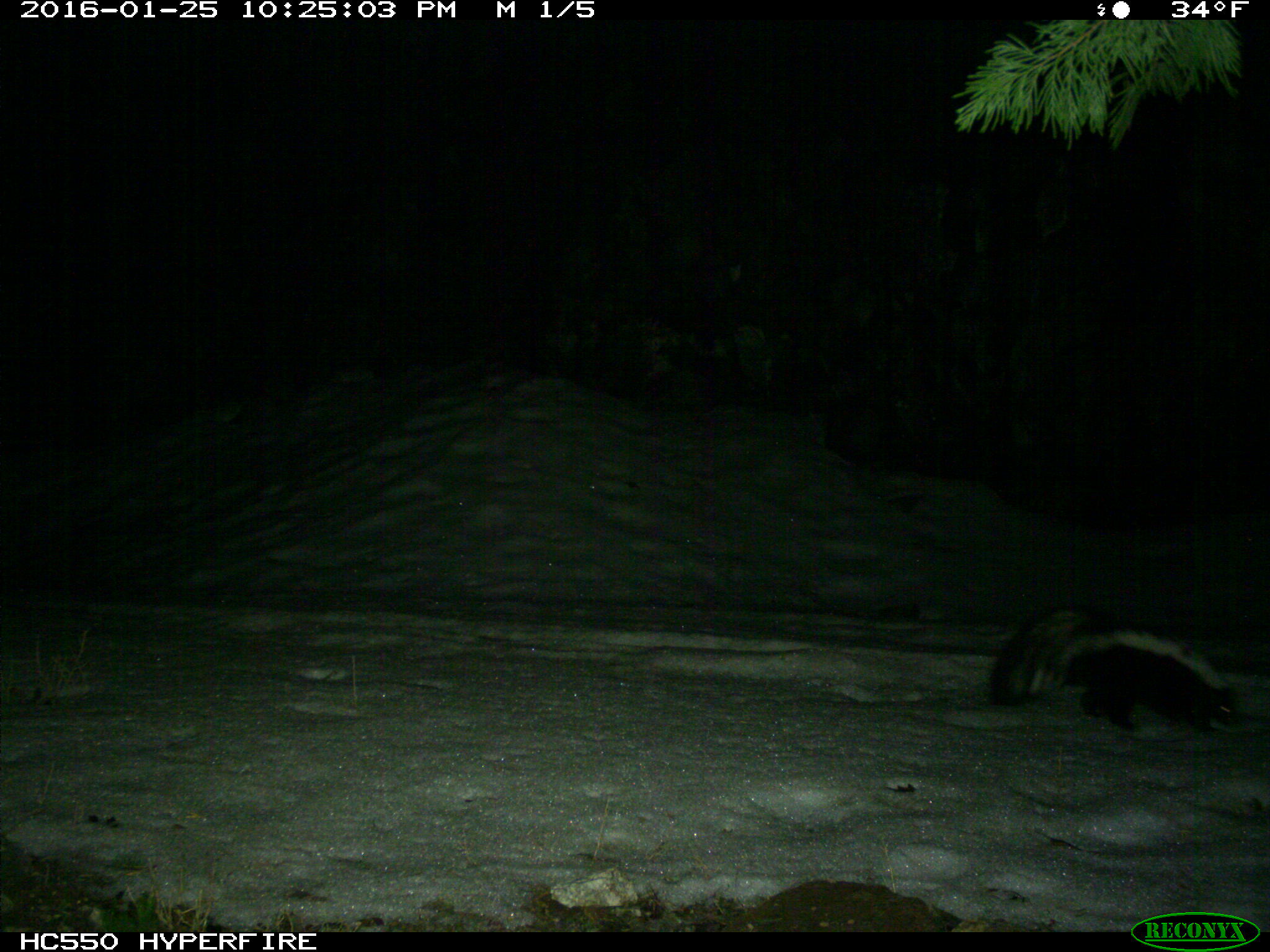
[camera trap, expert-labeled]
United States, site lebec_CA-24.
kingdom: Animalia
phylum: Chordata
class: Mammalia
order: Carnivora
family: Mephitidae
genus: Mephitis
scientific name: Mephitis mephitis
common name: striped skunk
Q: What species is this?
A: Mephitis mephitis (striped skunk).